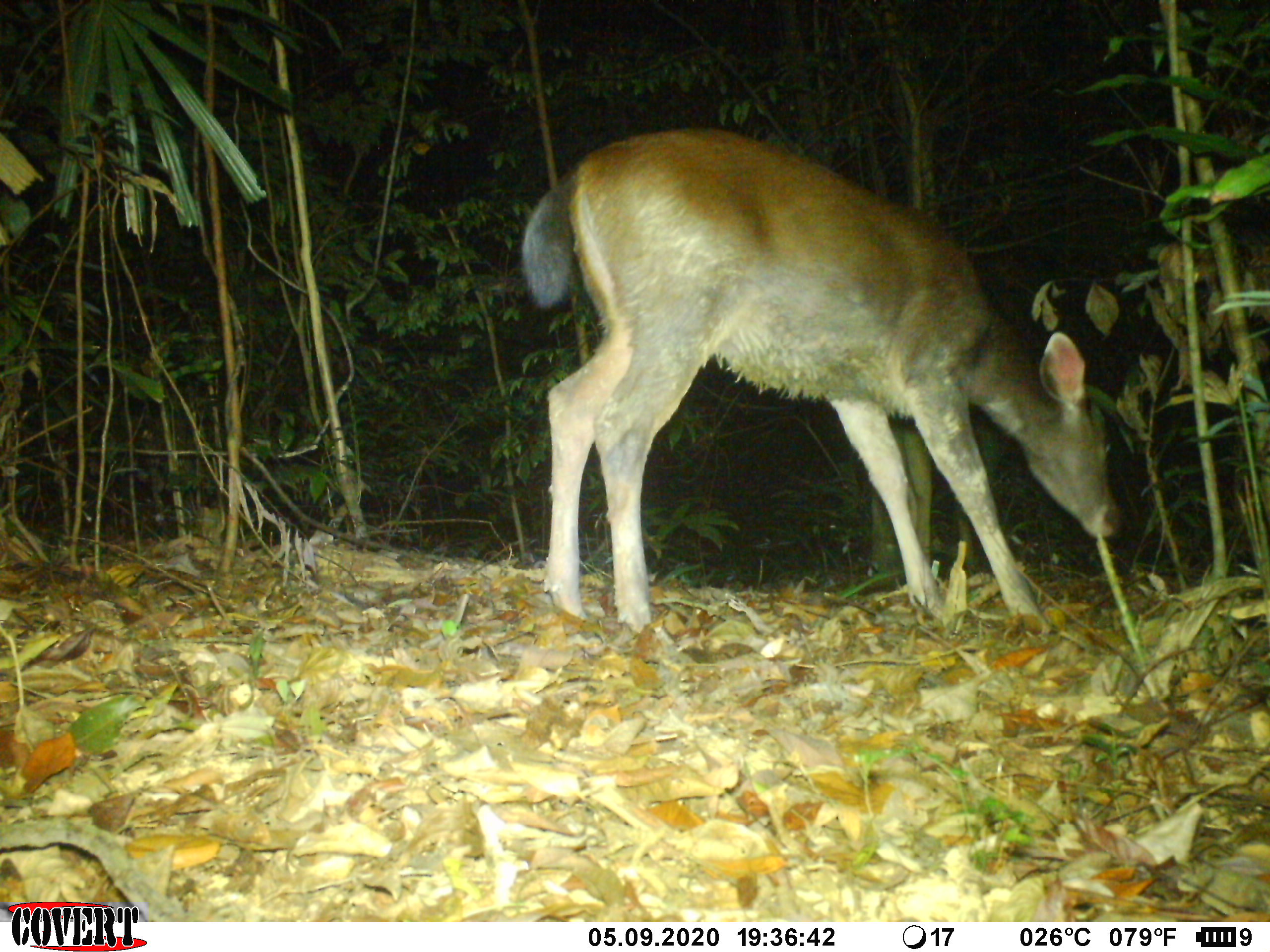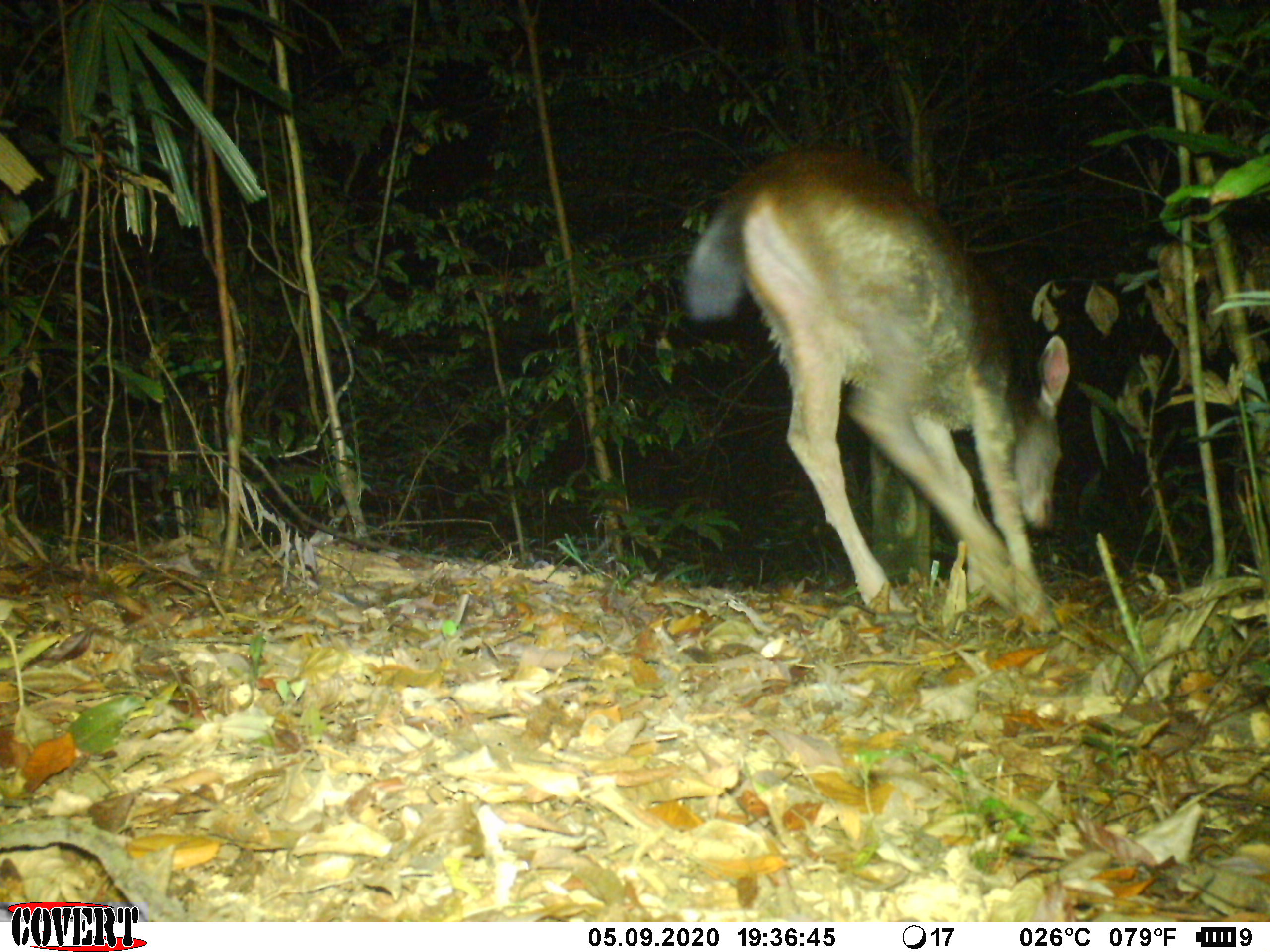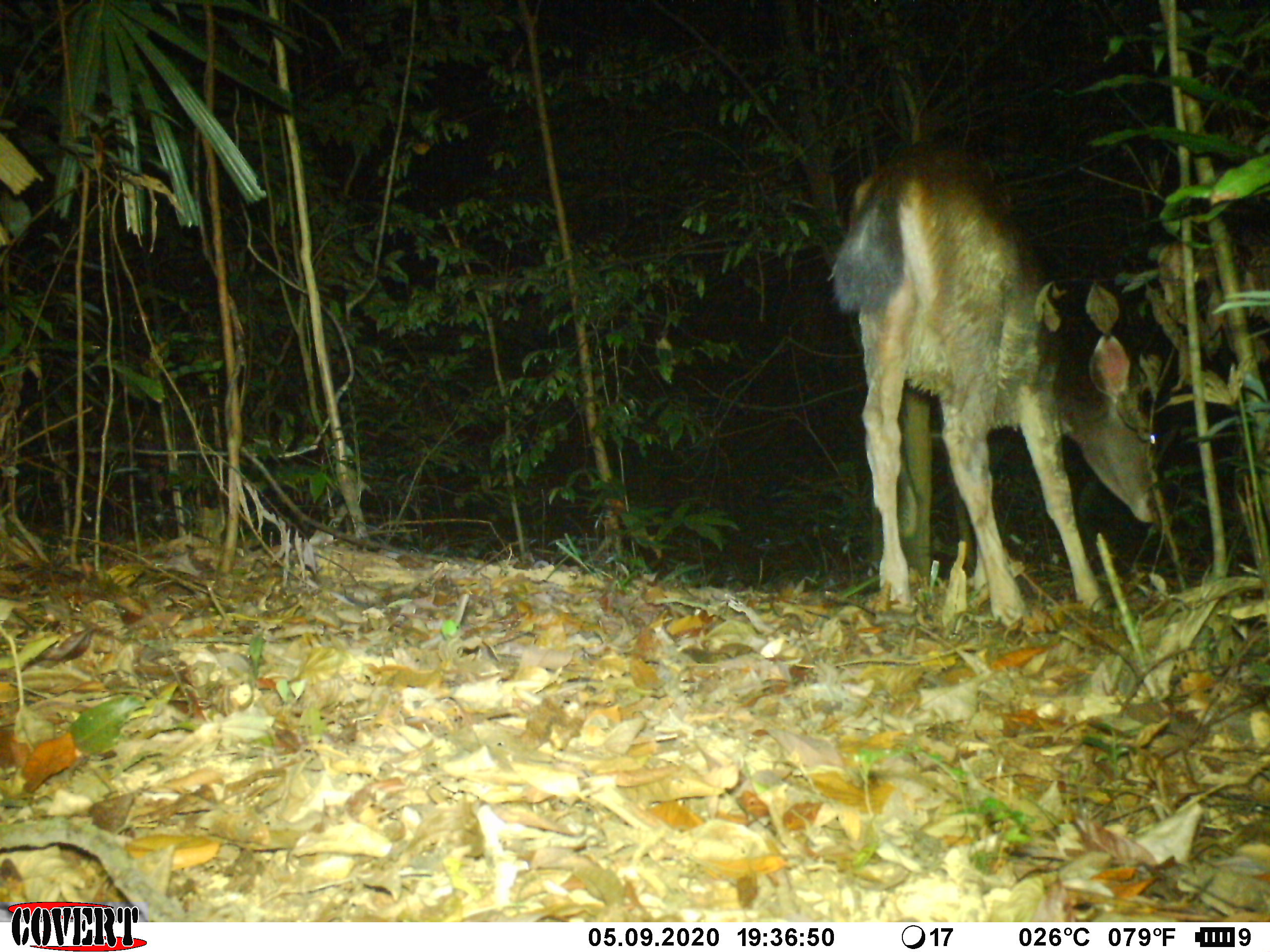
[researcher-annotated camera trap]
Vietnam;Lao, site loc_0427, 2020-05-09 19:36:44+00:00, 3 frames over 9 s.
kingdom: Animalia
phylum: Chordata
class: Mammalia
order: Artiodactyla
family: Cervidae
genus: Rusa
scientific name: Rusa unicolor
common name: sambar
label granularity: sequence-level